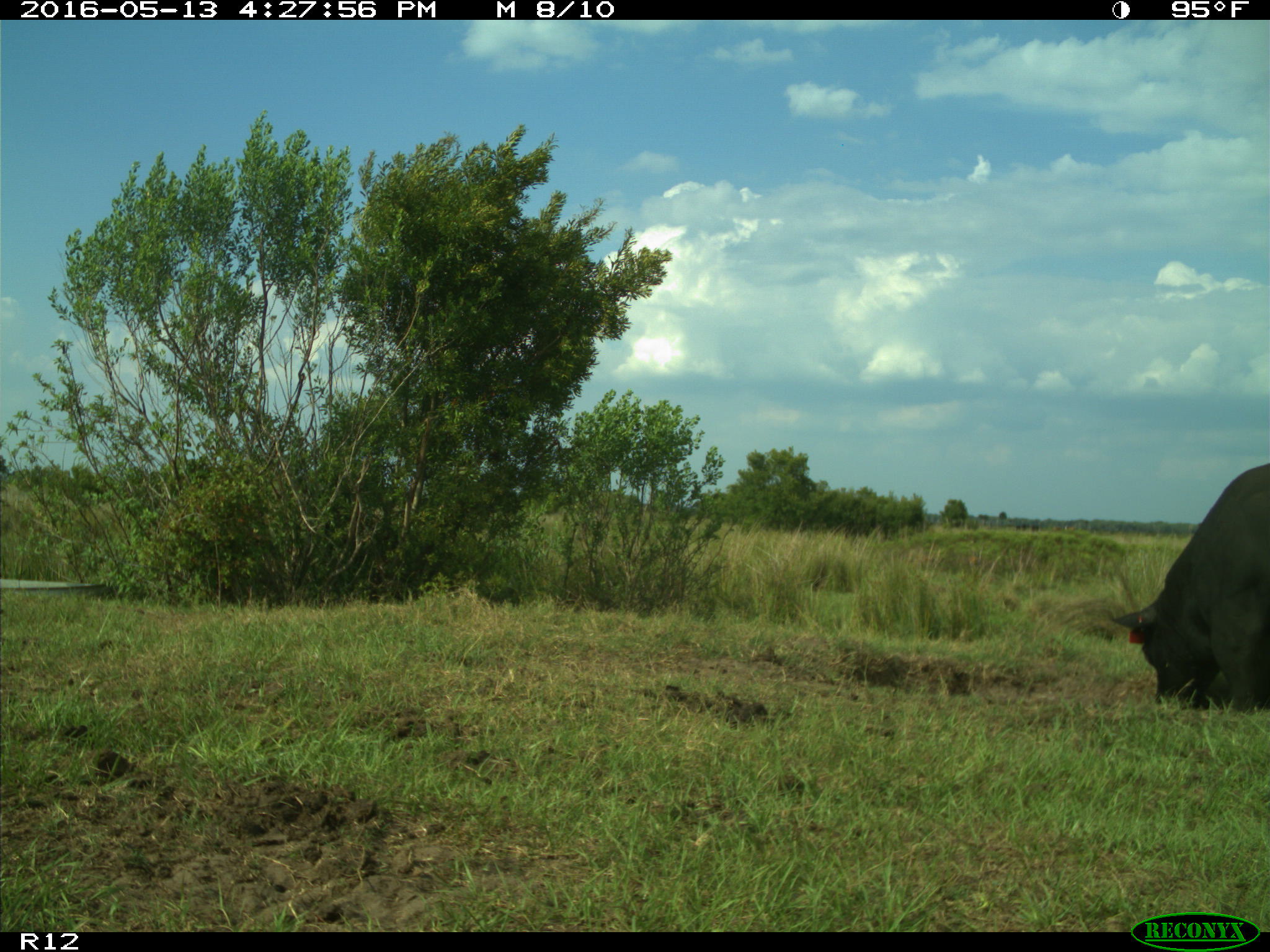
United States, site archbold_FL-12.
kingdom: Animalia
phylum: Chordata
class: Mammalia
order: Artiodactyla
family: Bovidae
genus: Bos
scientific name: Bos taurus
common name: domestic cow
Bos taurus (domestic cow).